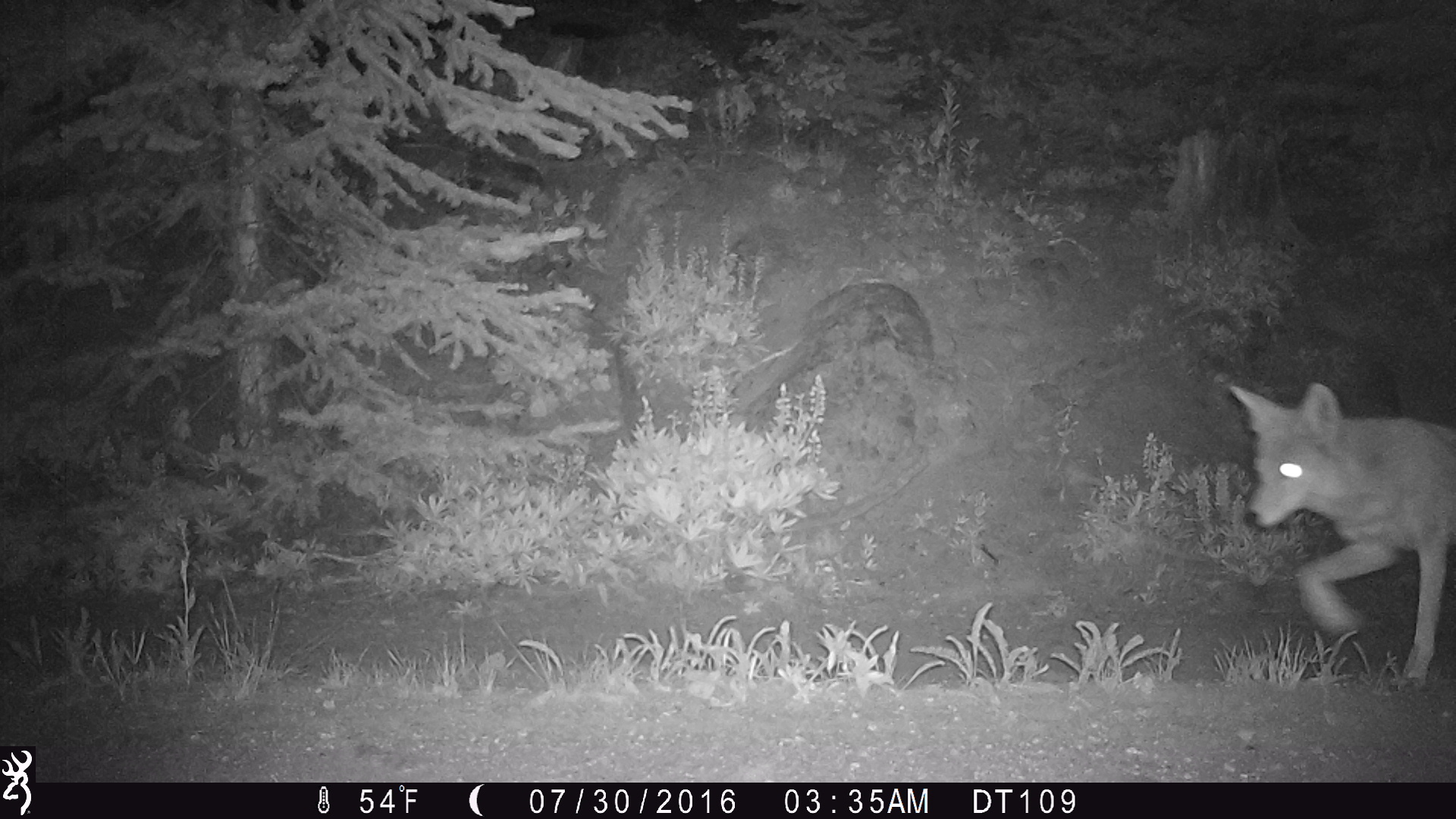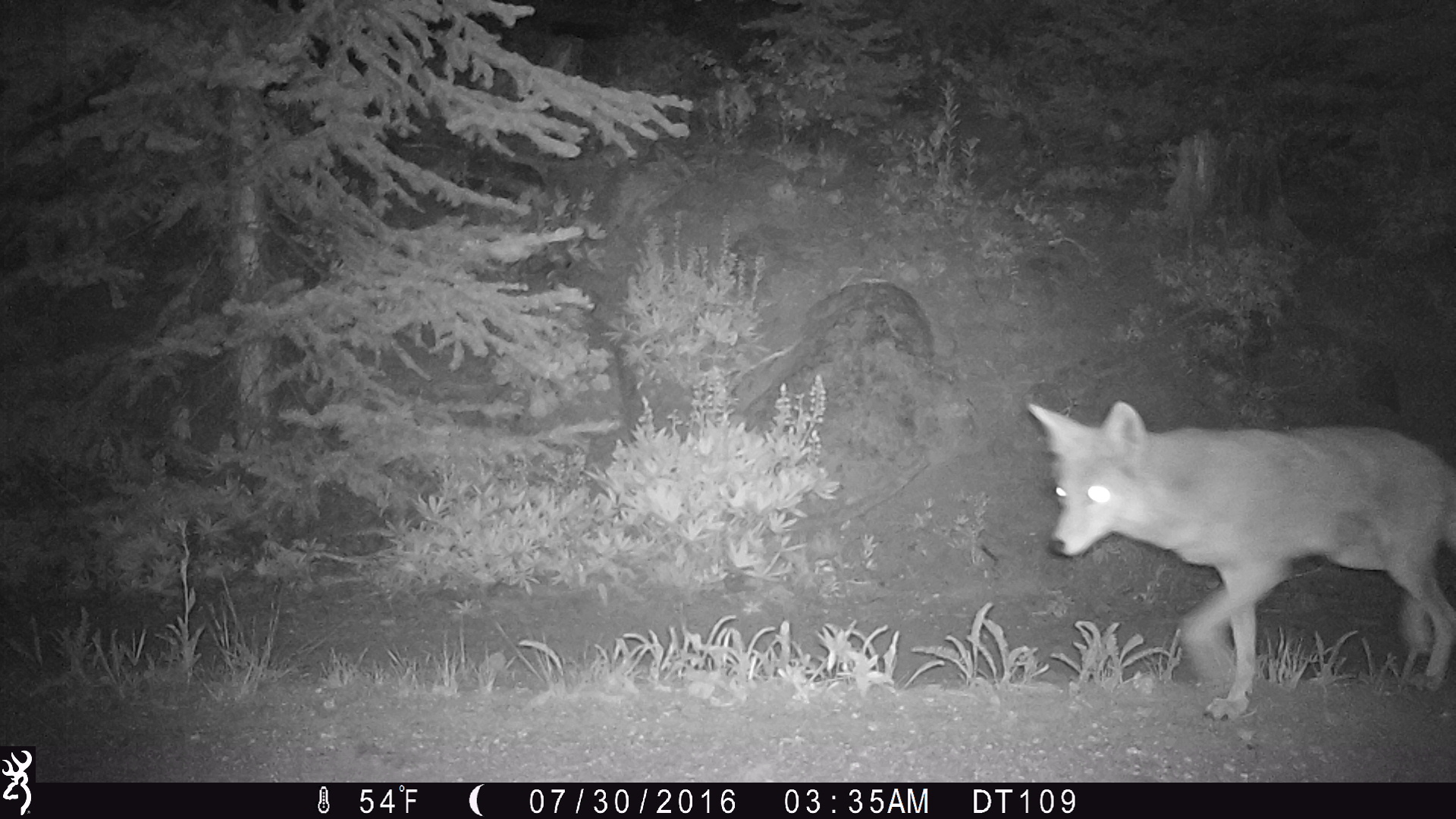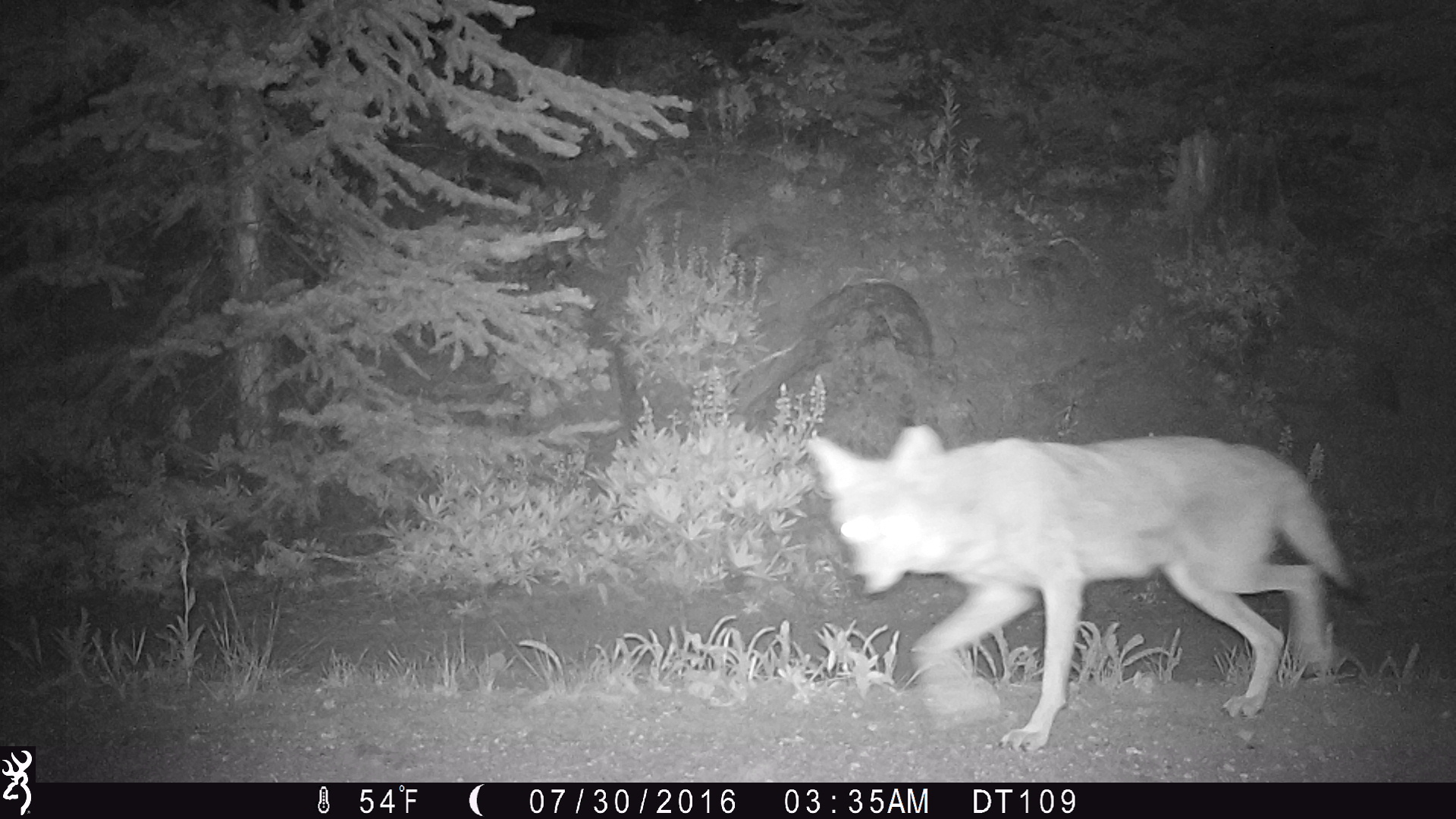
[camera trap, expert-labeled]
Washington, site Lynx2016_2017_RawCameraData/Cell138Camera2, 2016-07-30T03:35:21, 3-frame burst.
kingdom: Animalia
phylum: Chordata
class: Mammalia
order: Carnivora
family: Canidae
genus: Canis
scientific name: Canis latrans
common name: coyote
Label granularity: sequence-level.